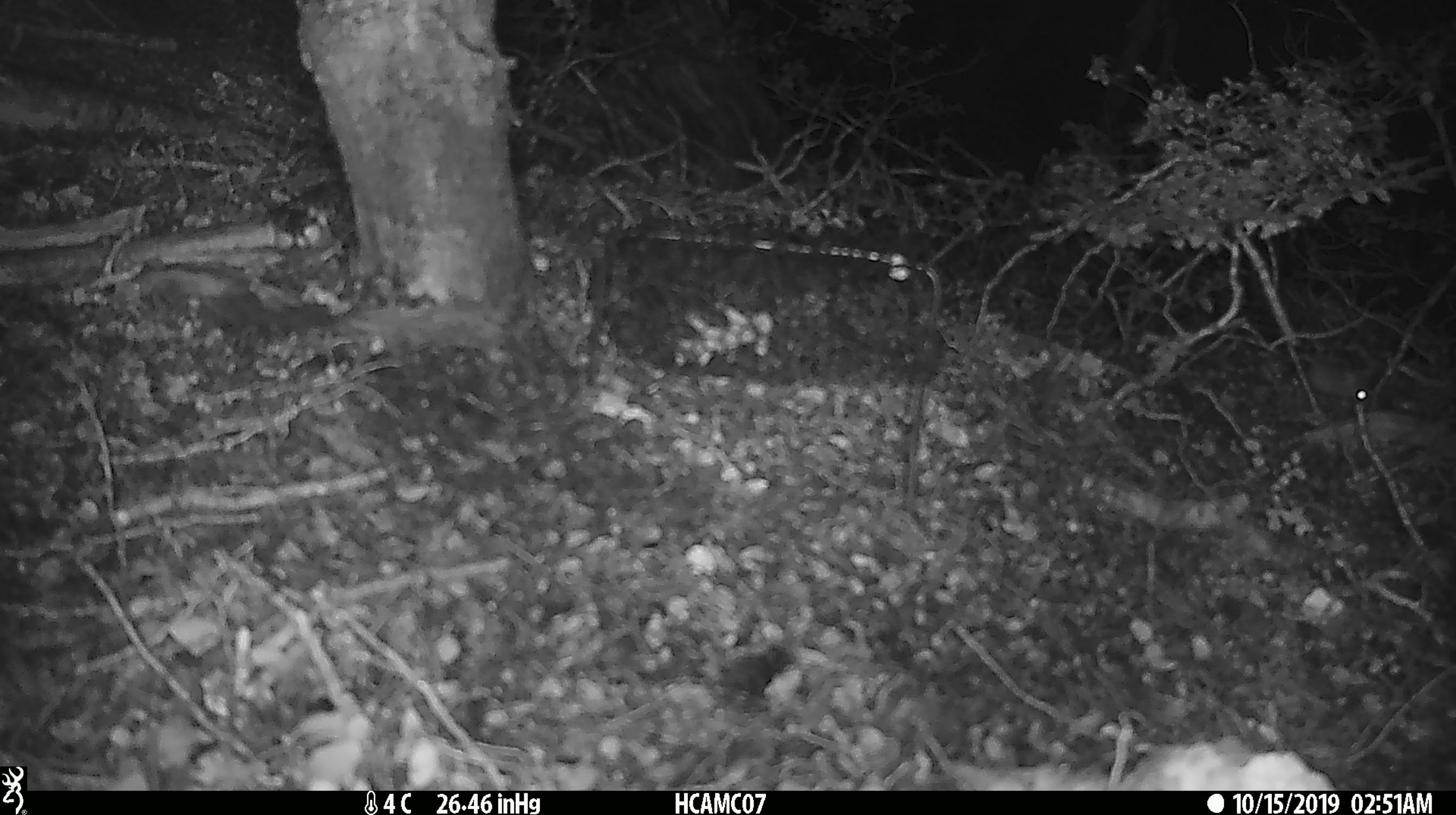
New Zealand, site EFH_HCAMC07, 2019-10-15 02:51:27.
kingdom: Animalia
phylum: Chordata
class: Mammalia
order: Rodentia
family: Muridae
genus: Mus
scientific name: Mus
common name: mouse